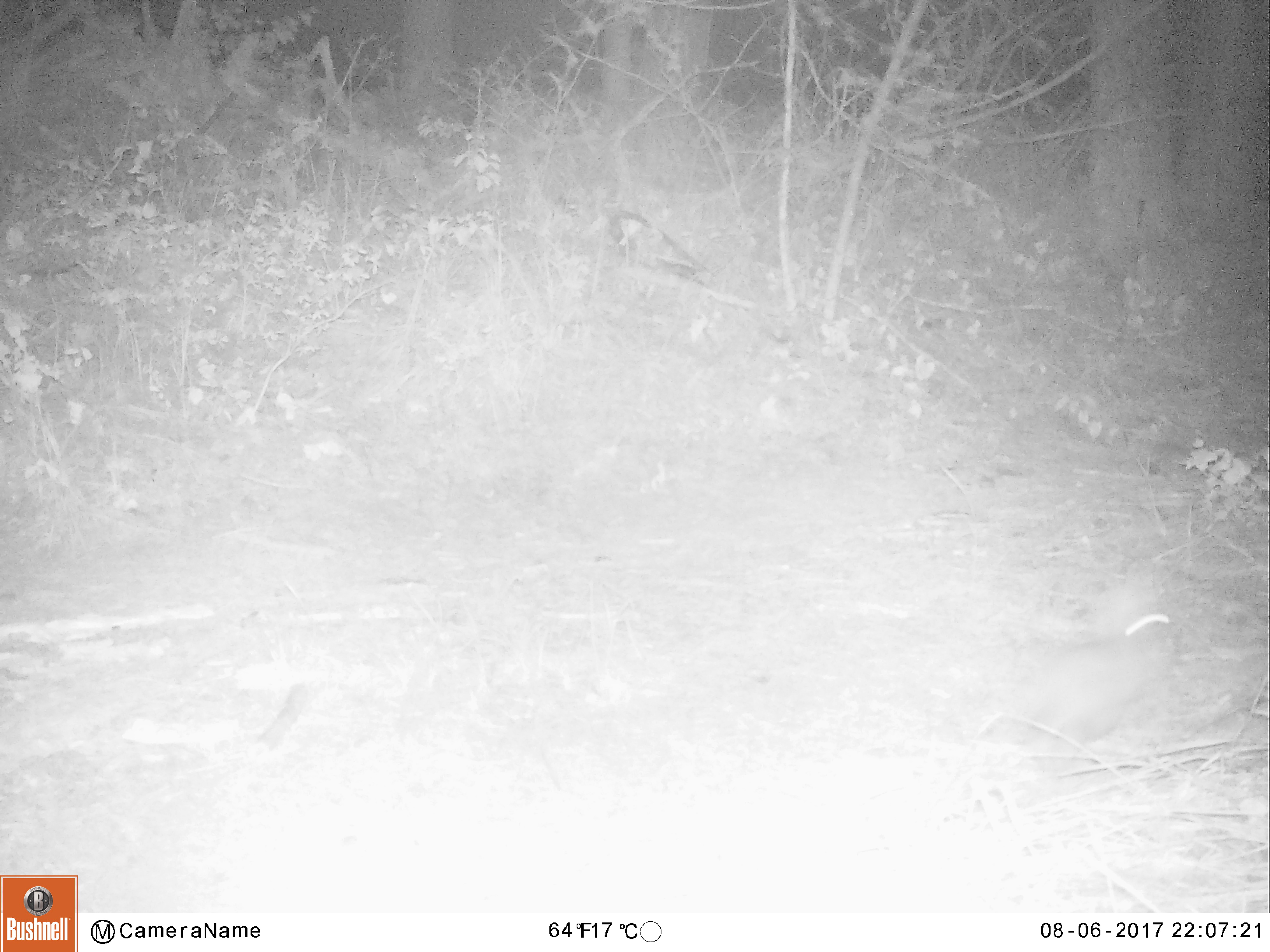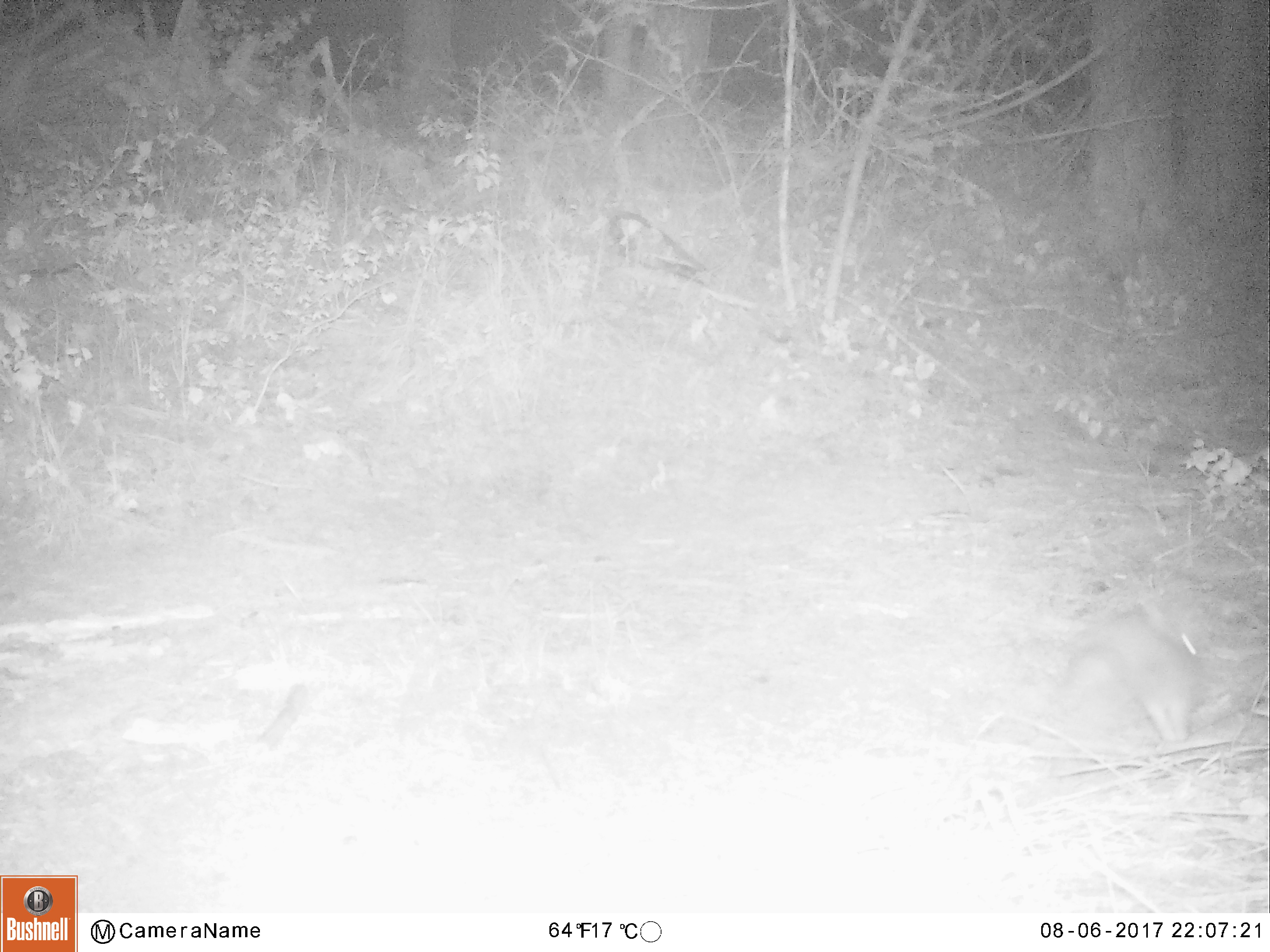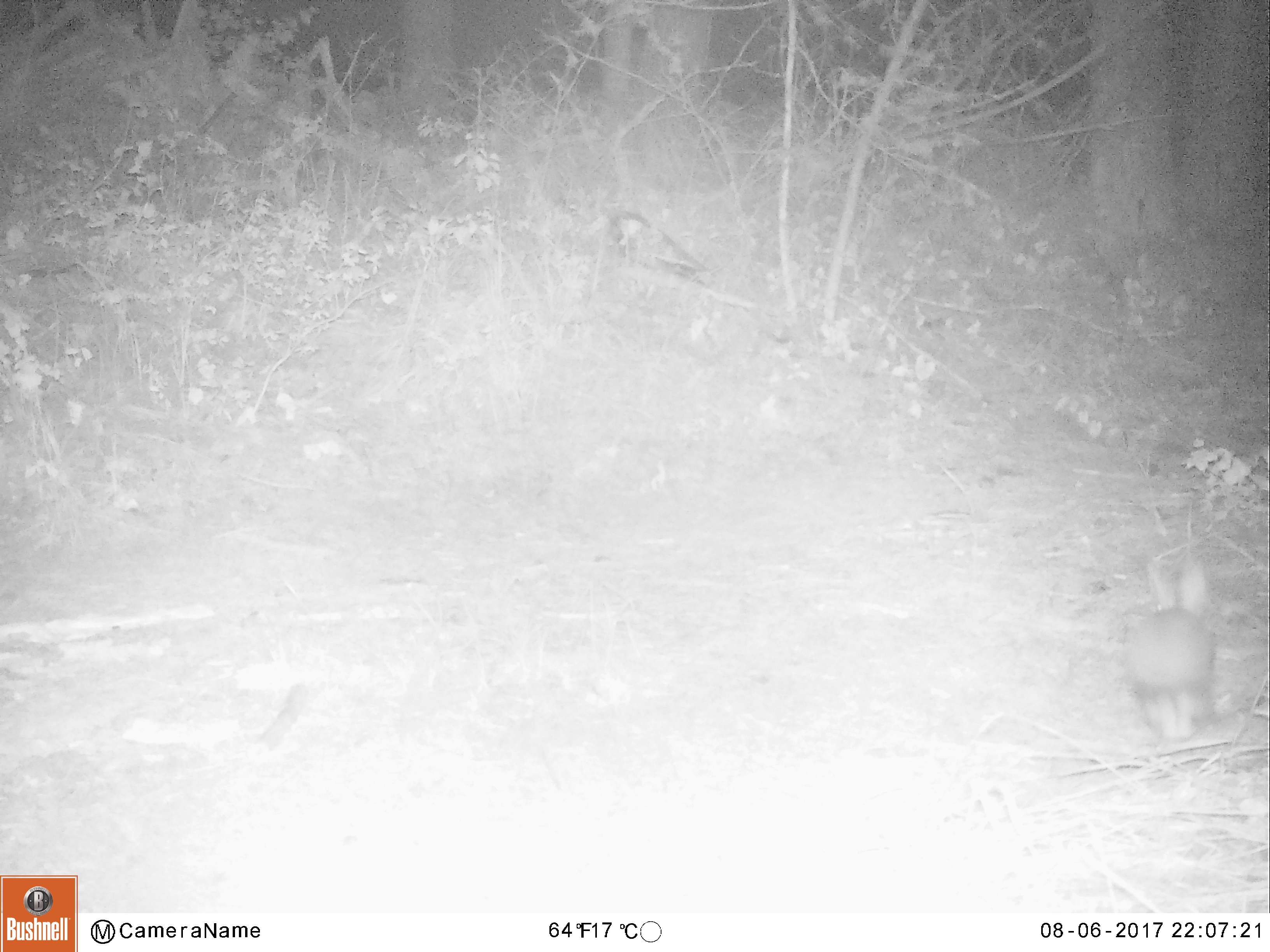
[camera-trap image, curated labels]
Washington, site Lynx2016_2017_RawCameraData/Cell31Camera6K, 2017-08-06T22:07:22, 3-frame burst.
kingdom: Animalia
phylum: Chordata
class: Mammalia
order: Lagomorpha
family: Leporidae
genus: Lepus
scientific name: Lepus americanus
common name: snowshoe hare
Lepus americanus (snowshoe hare). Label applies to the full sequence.